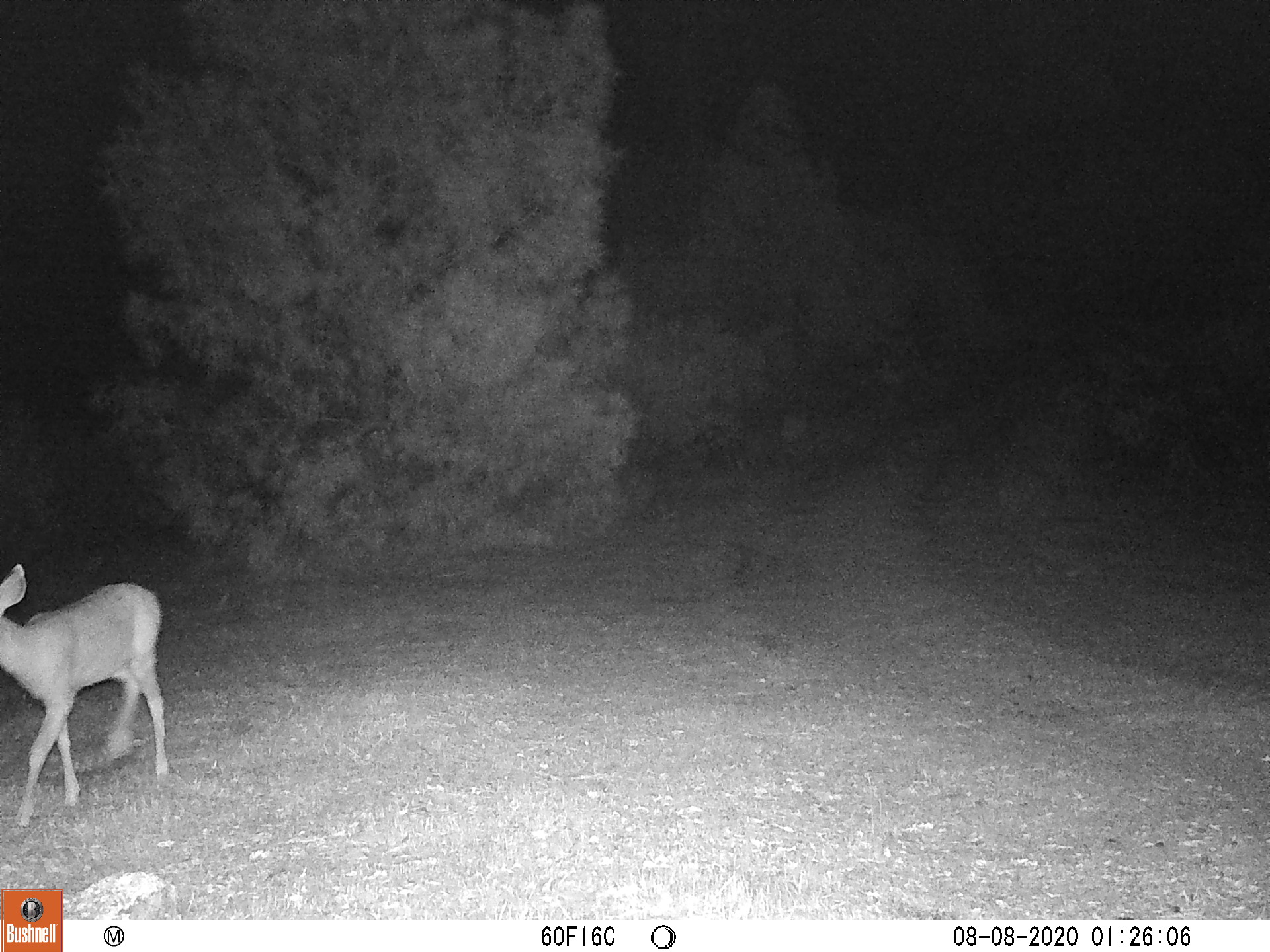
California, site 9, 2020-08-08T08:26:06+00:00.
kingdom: Animalia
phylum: Chordata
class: Mammalia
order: Artiodactyla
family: Cervidae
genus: Odocoileus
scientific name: Odocoileus hemionus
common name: mule deer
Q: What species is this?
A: Mule deer (Odocoileus hemionus).